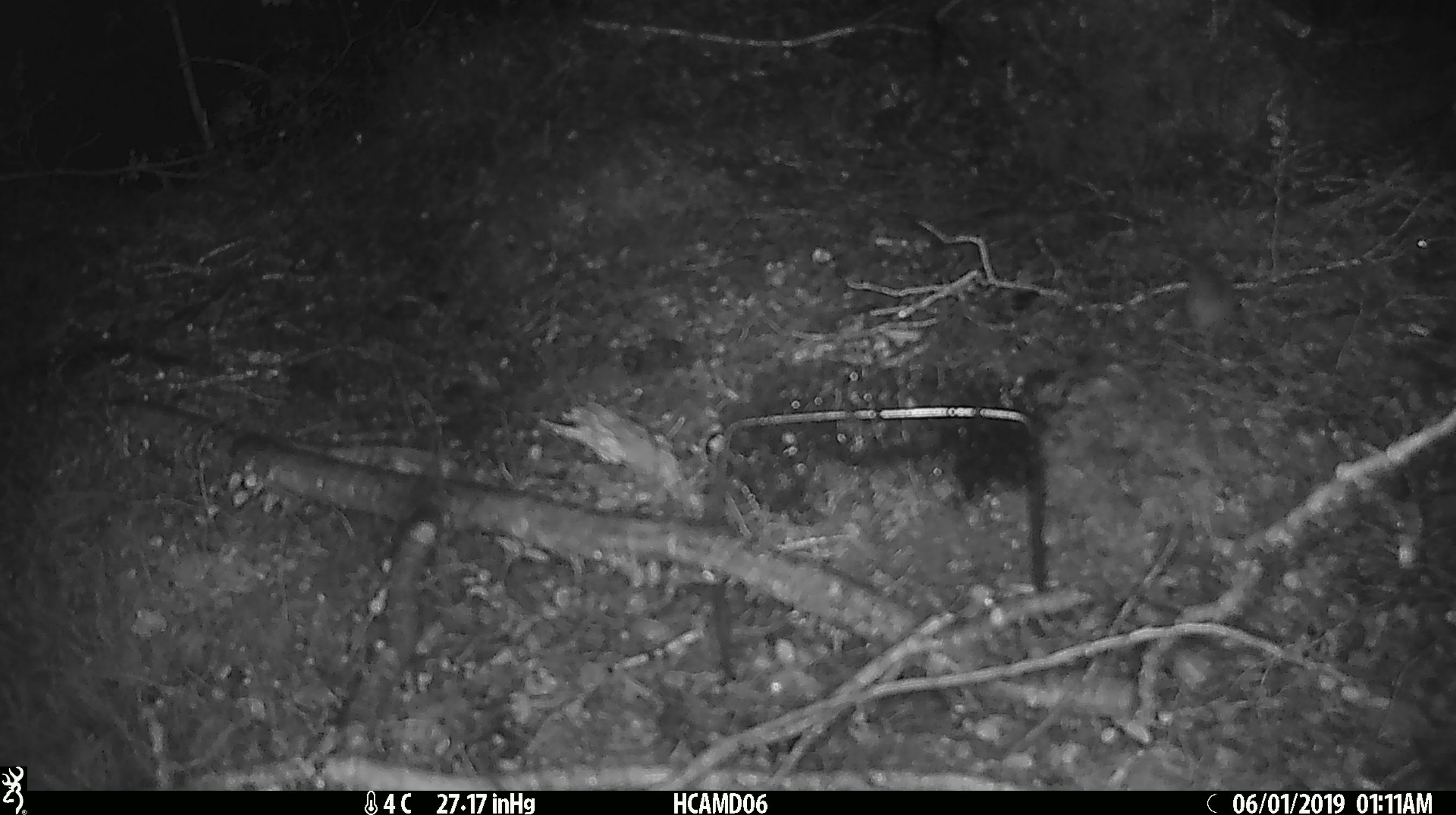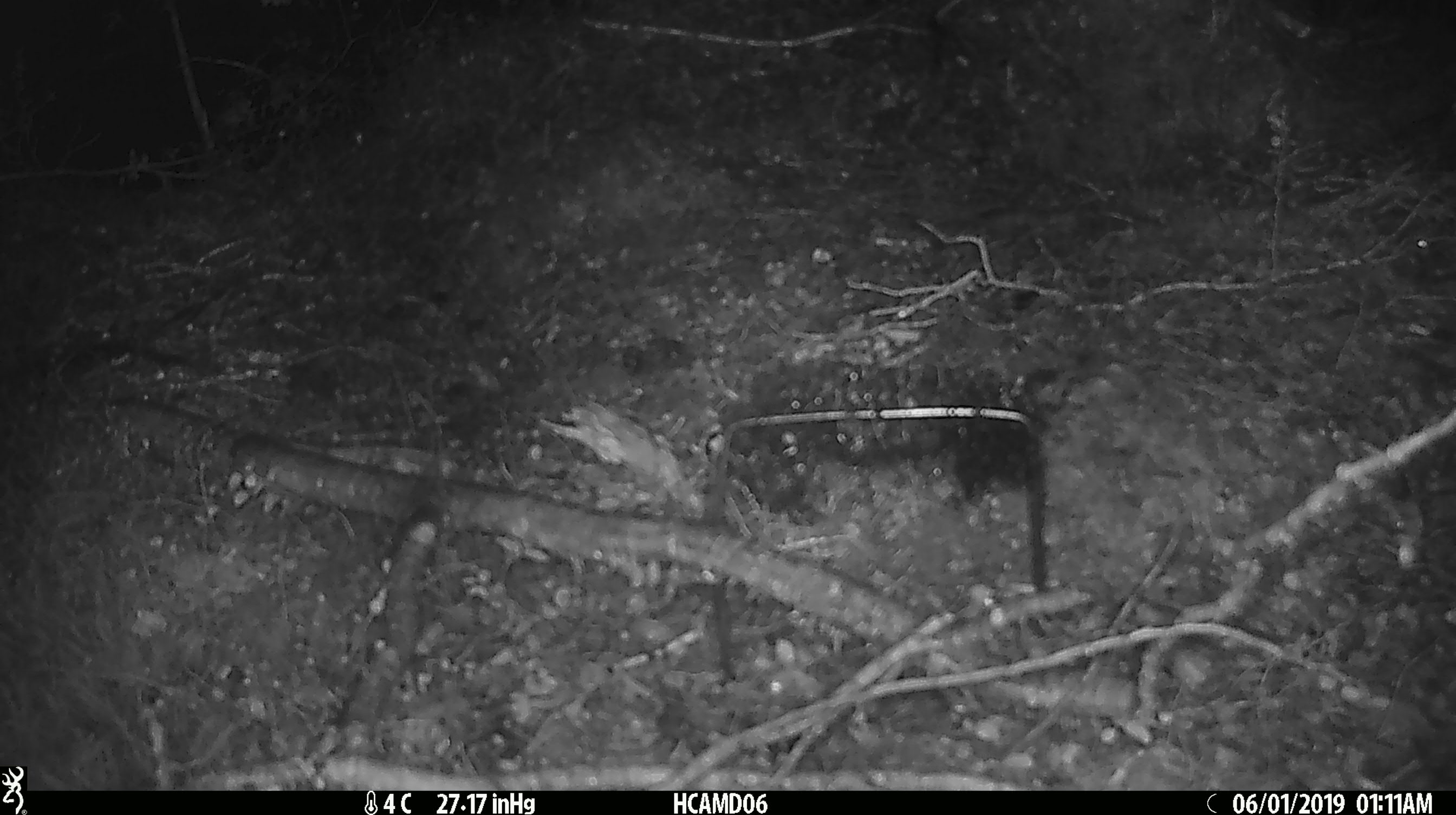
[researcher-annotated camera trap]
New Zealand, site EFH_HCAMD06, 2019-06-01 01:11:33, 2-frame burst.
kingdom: Animalia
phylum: Chordata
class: Mammalia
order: Rodentia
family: Muridae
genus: Mus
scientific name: Mus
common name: mouse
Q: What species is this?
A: Mouse (Mus).